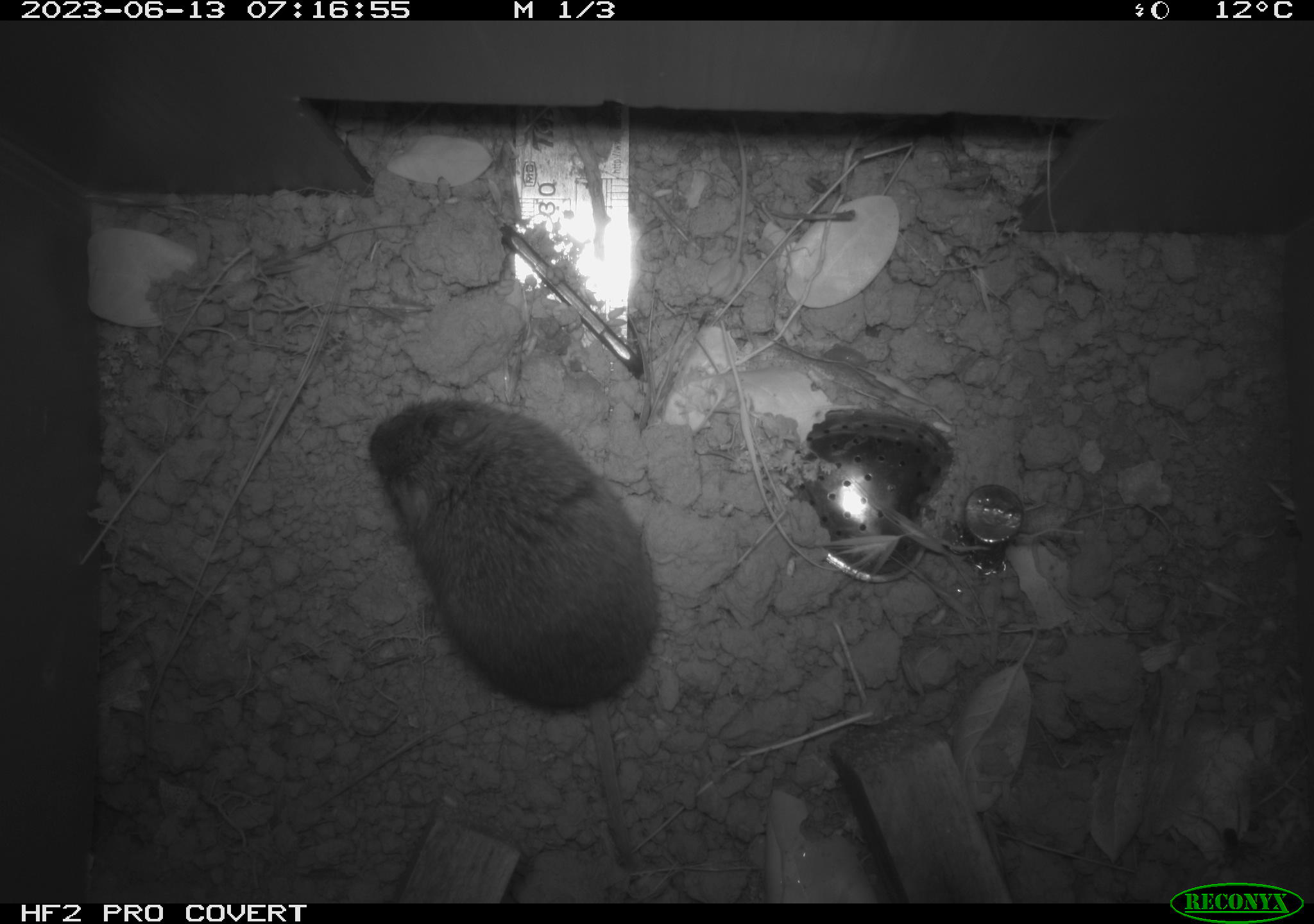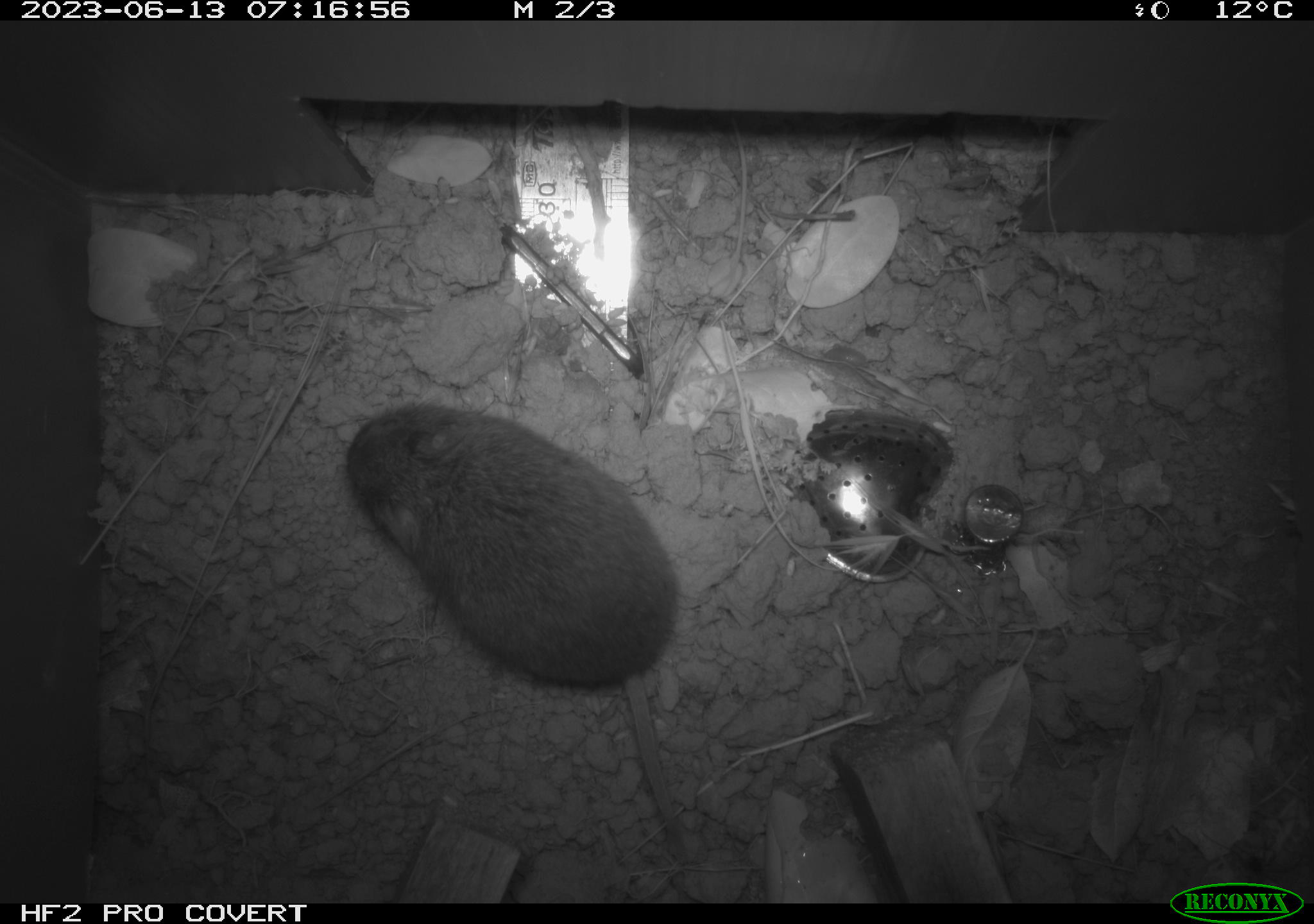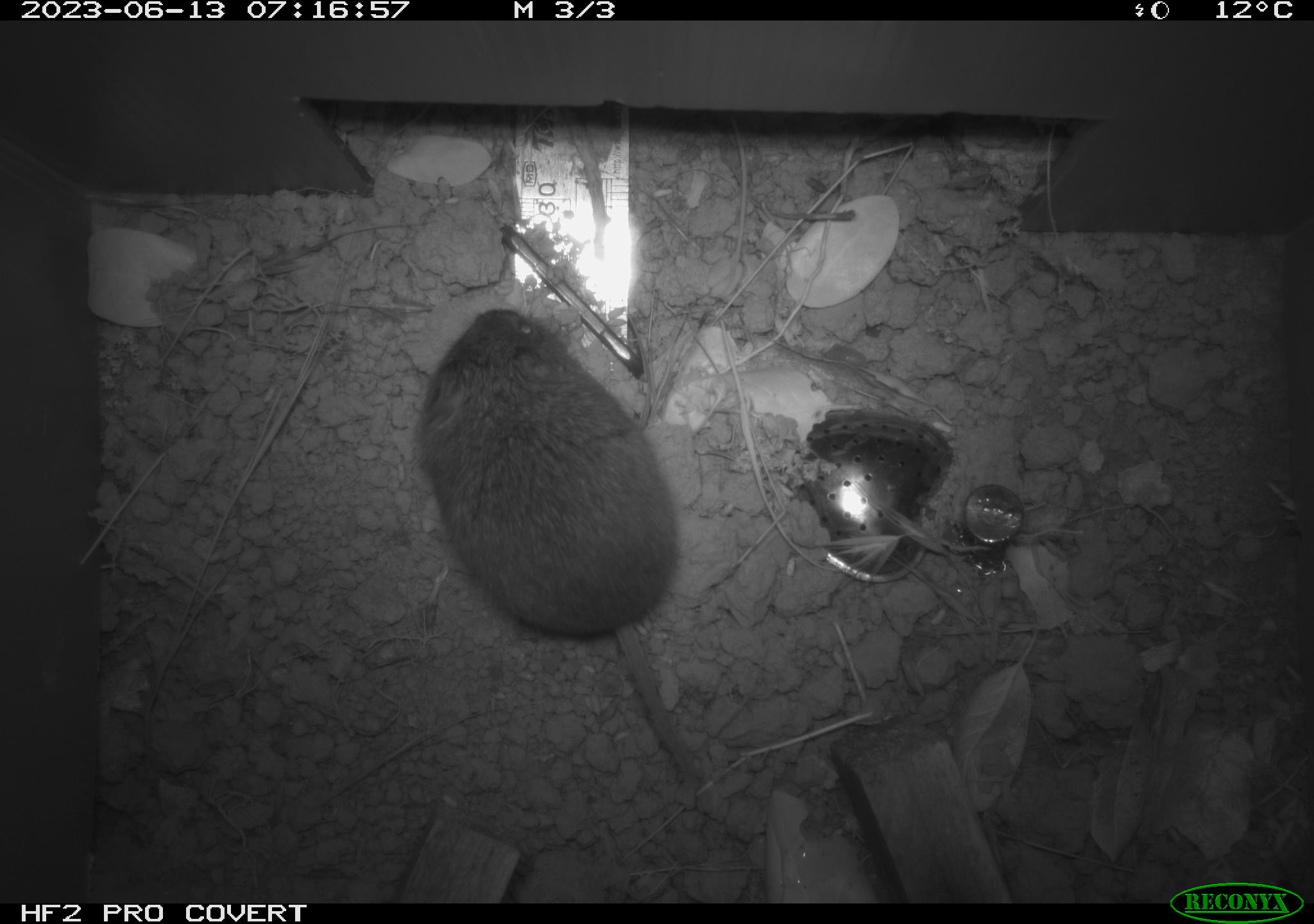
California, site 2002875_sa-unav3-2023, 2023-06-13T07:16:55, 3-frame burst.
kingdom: Animalia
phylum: Chordata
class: Mammalia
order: Rodentia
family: Cricetidae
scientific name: Arvicolinae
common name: voles, lemmings, and muskrats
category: arvicolinae subfamily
Arvicolinae subfamily (voles, lemmings, and muskrats) (Arvicolinae).